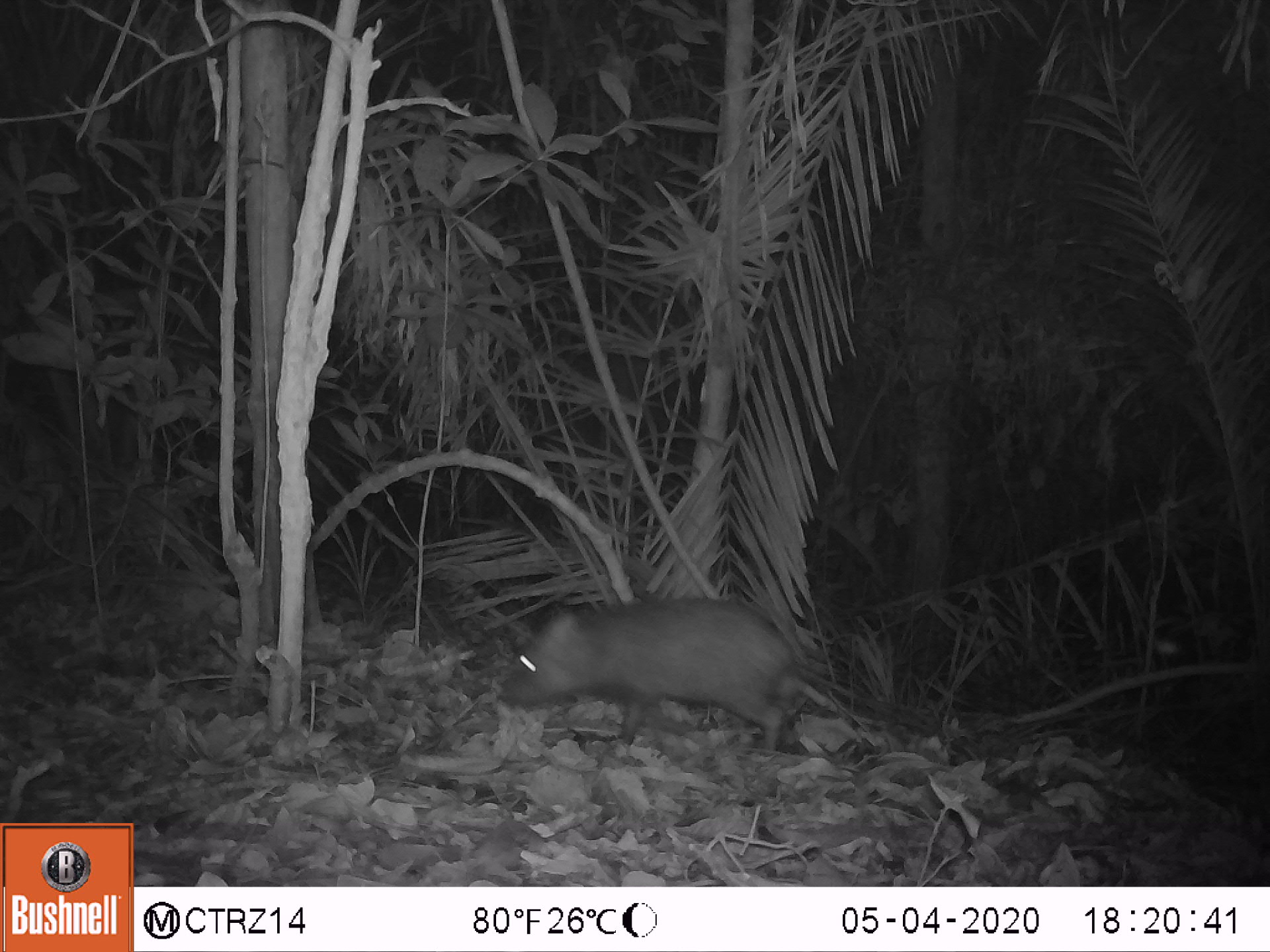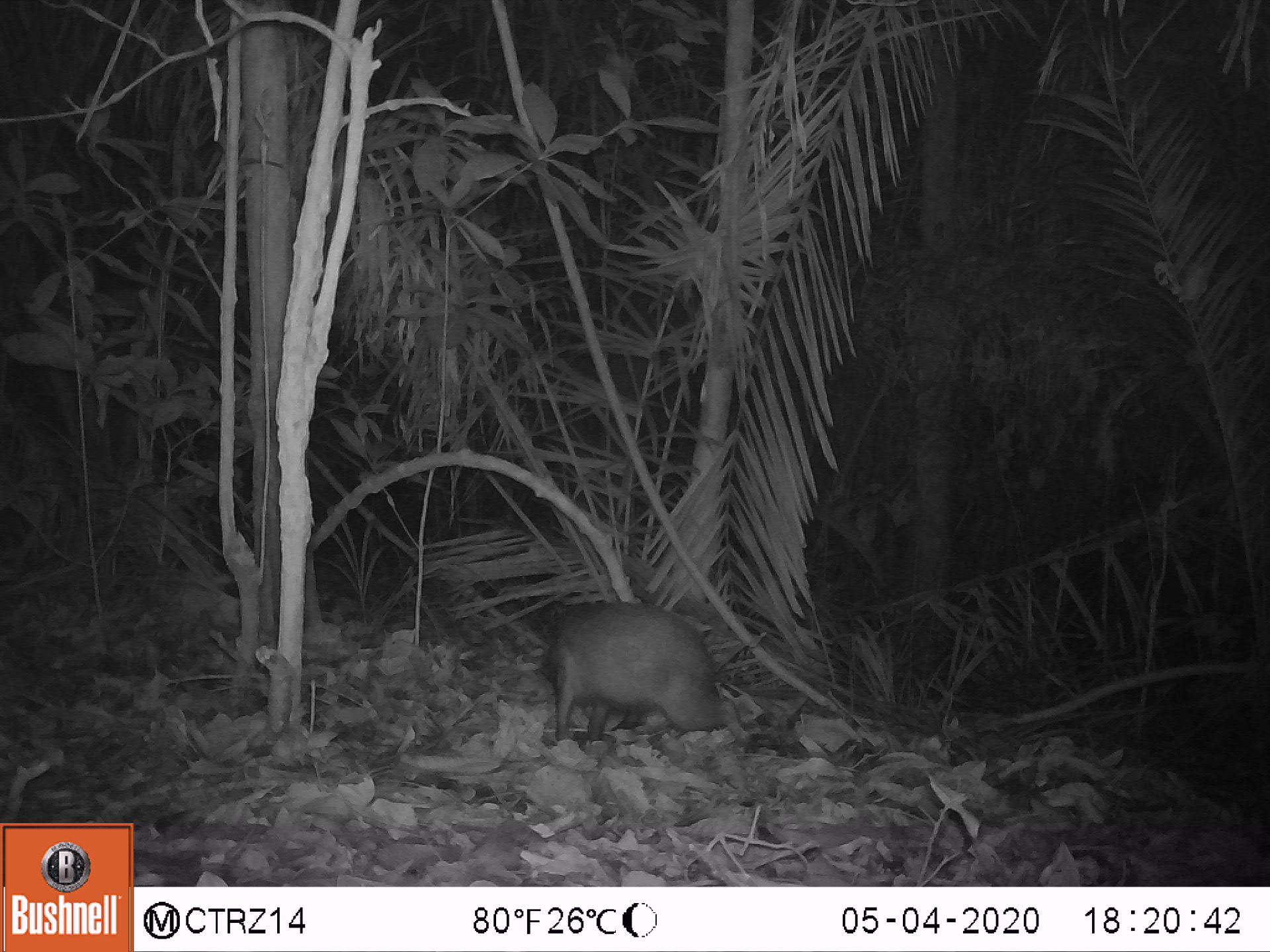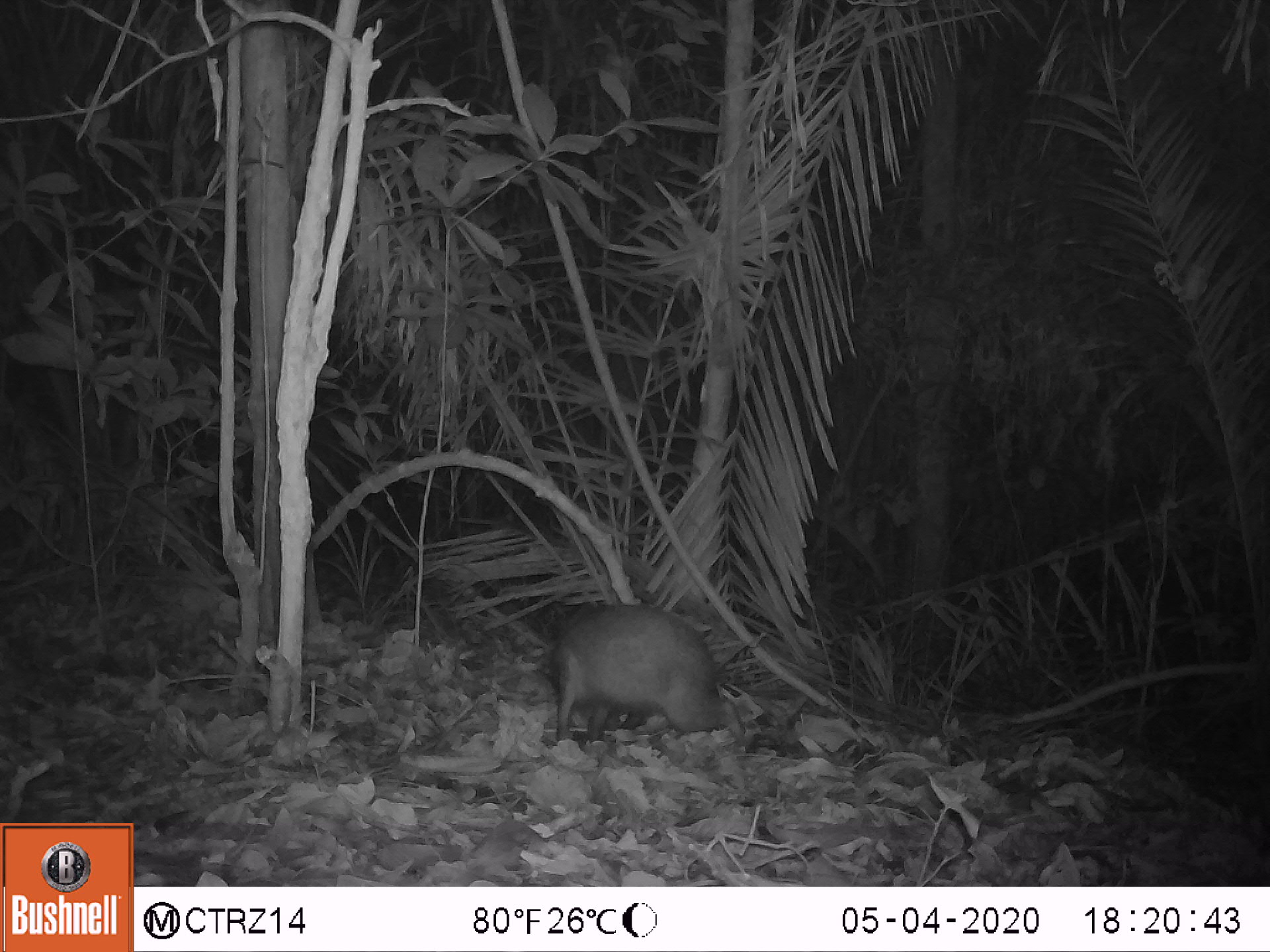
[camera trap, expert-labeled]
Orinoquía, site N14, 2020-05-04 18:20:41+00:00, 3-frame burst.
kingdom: Animalia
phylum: Chordata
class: Mammalia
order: Artiodactyla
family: Tayassuidae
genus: Pecari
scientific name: Pecari tajacu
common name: collared peccary